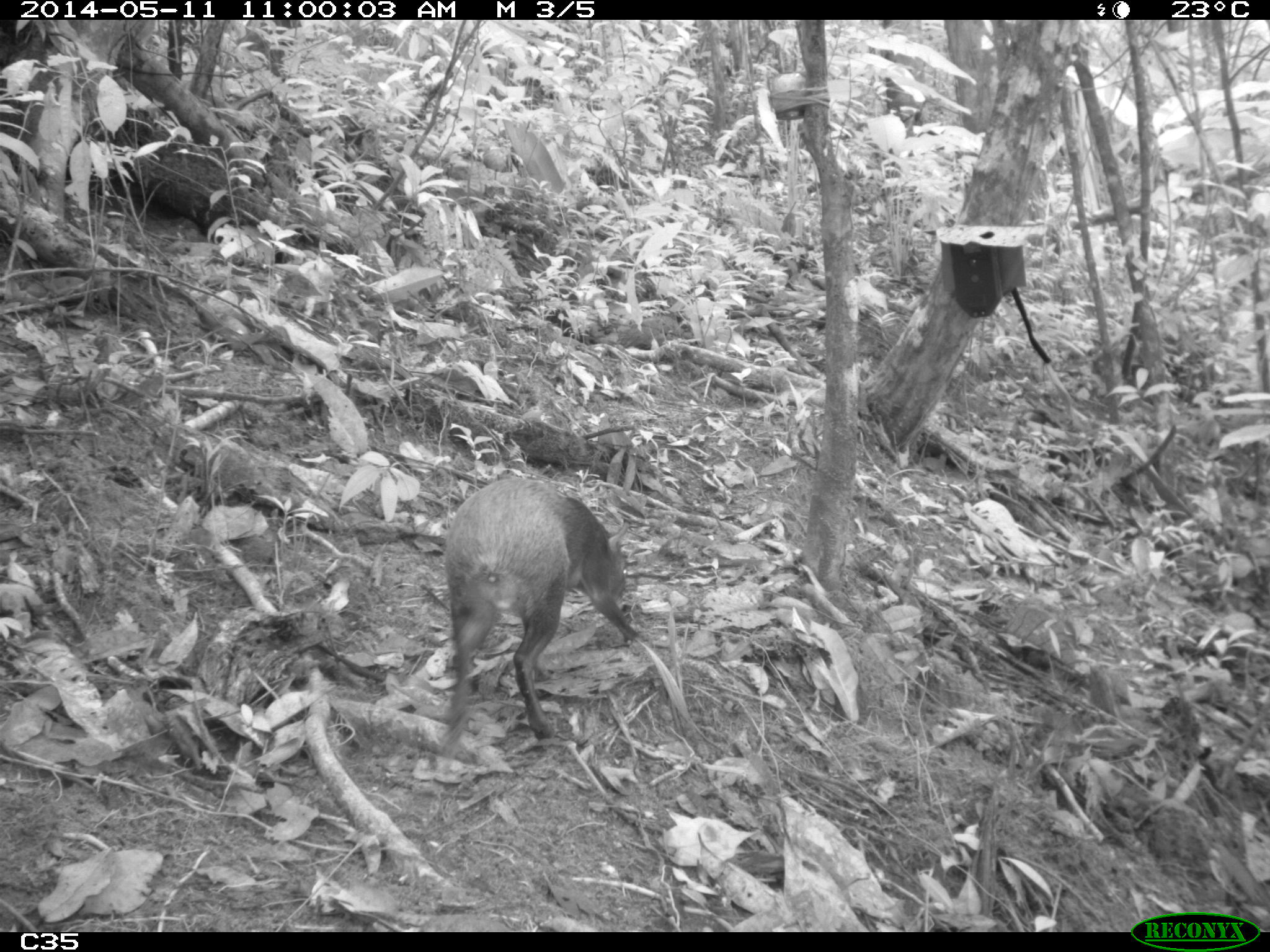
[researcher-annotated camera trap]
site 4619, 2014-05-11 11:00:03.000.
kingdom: Animalia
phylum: Chordata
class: Mammalia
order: Rodentia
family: Dasyproctidae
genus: Dasyprocta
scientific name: Dasyprocta leporina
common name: red-rumped agouti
Dasyprocta leporina (red-rumped agouti), count 1, age adult, sex male.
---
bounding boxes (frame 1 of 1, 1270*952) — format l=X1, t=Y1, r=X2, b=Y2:
dasyprocta leporina: l=435, t=477, r=636, b=750